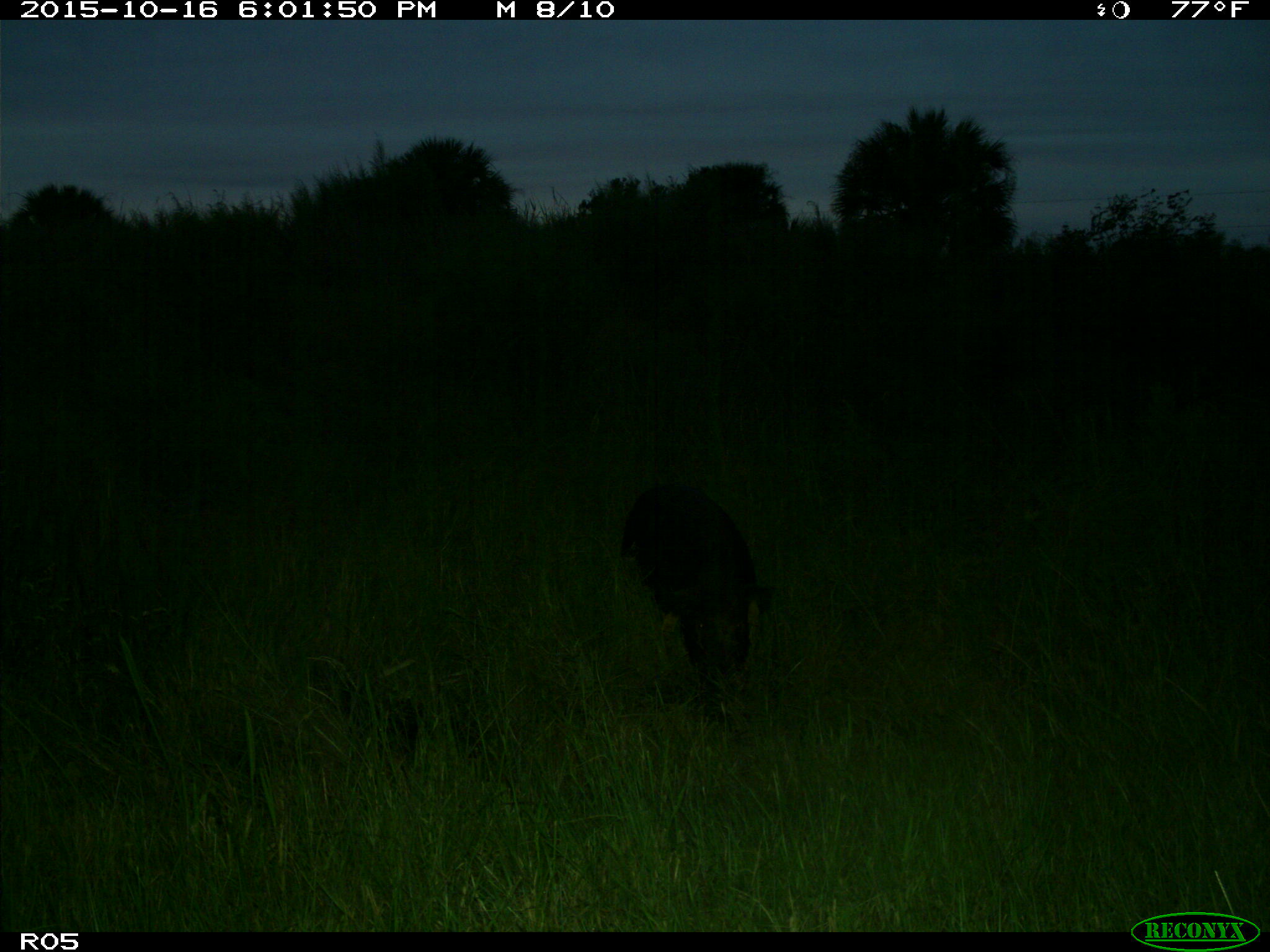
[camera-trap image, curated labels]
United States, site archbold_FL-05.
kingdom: Animalia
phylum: Chordata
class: Mammalia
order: Artiodactyla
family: Suidae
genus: Sus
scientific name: Sus scrofa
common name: wild boar